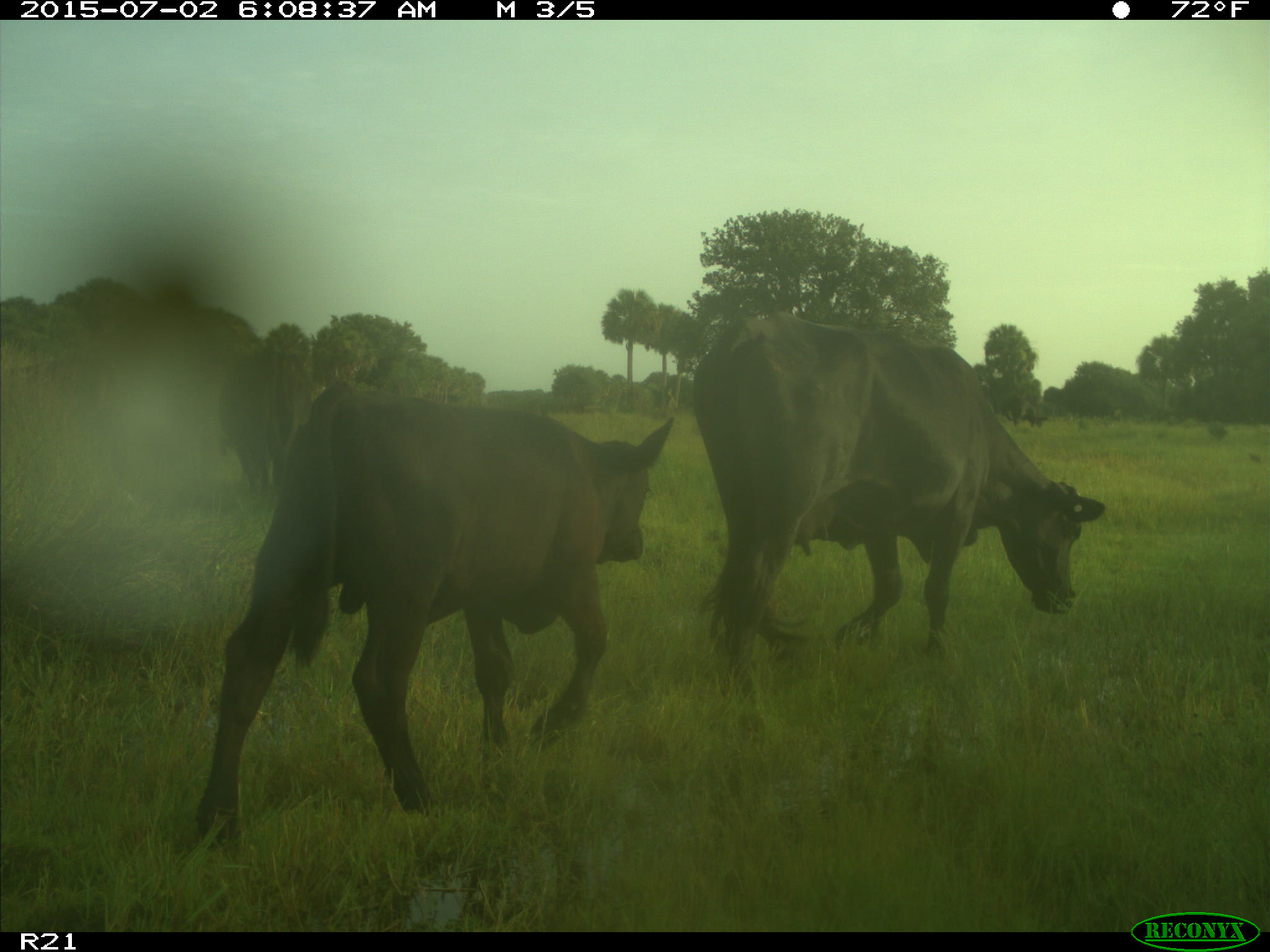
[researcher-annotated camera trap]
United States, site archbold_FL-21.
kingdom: Animalia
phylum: Chordata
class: Mammalia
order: Artiodactyla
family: Bovidae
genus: Bos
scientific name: Bos taurus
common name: domestic cow